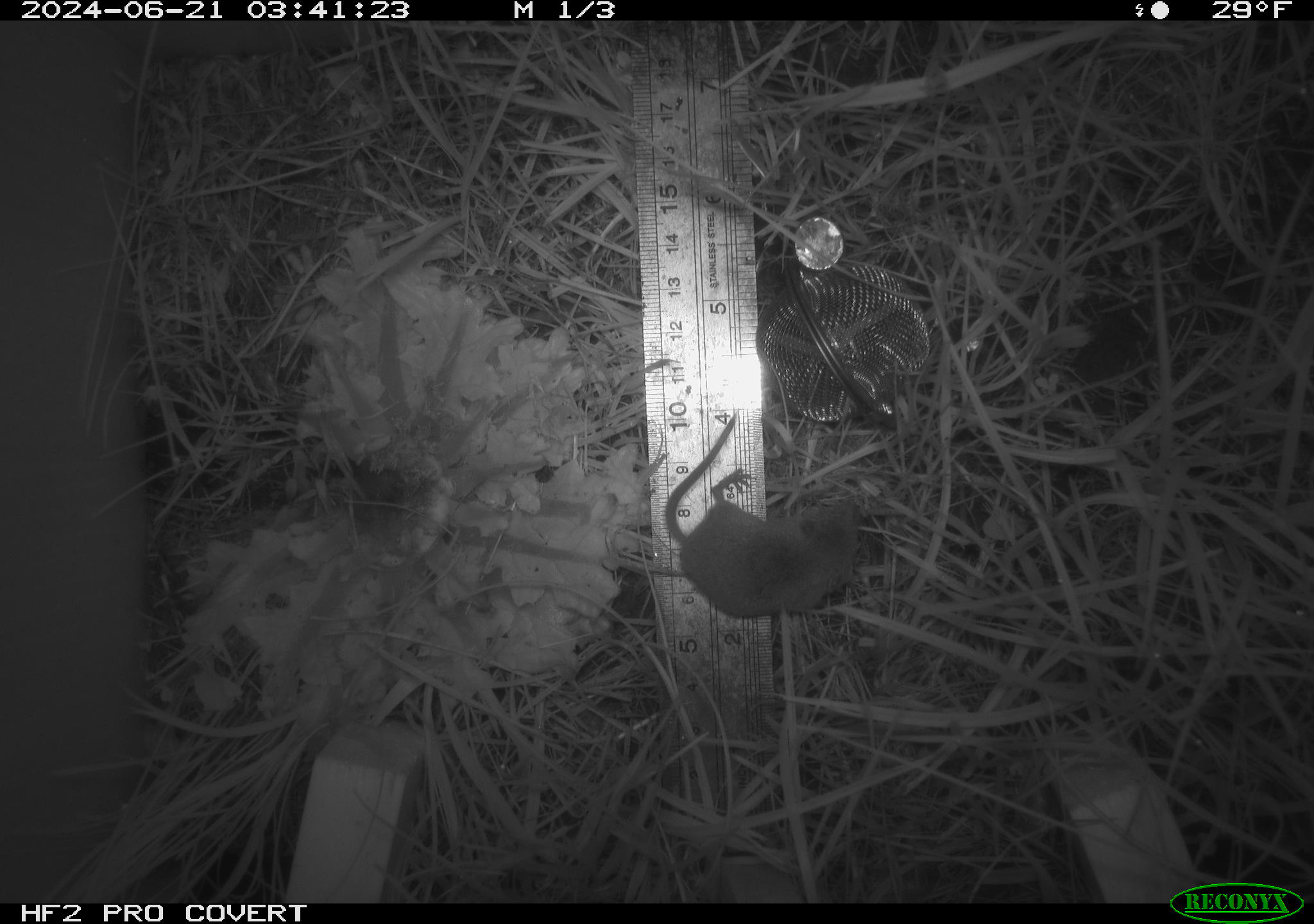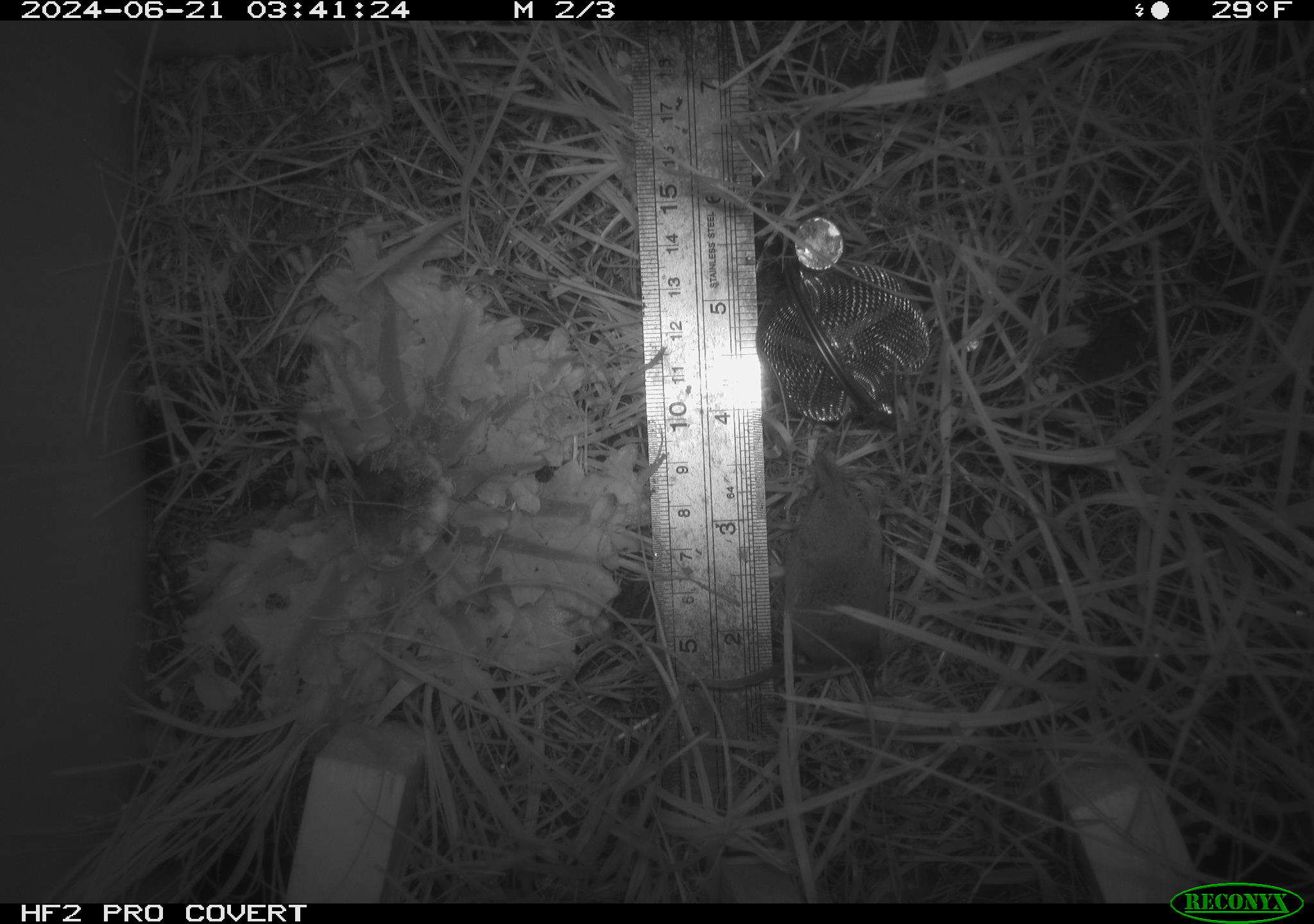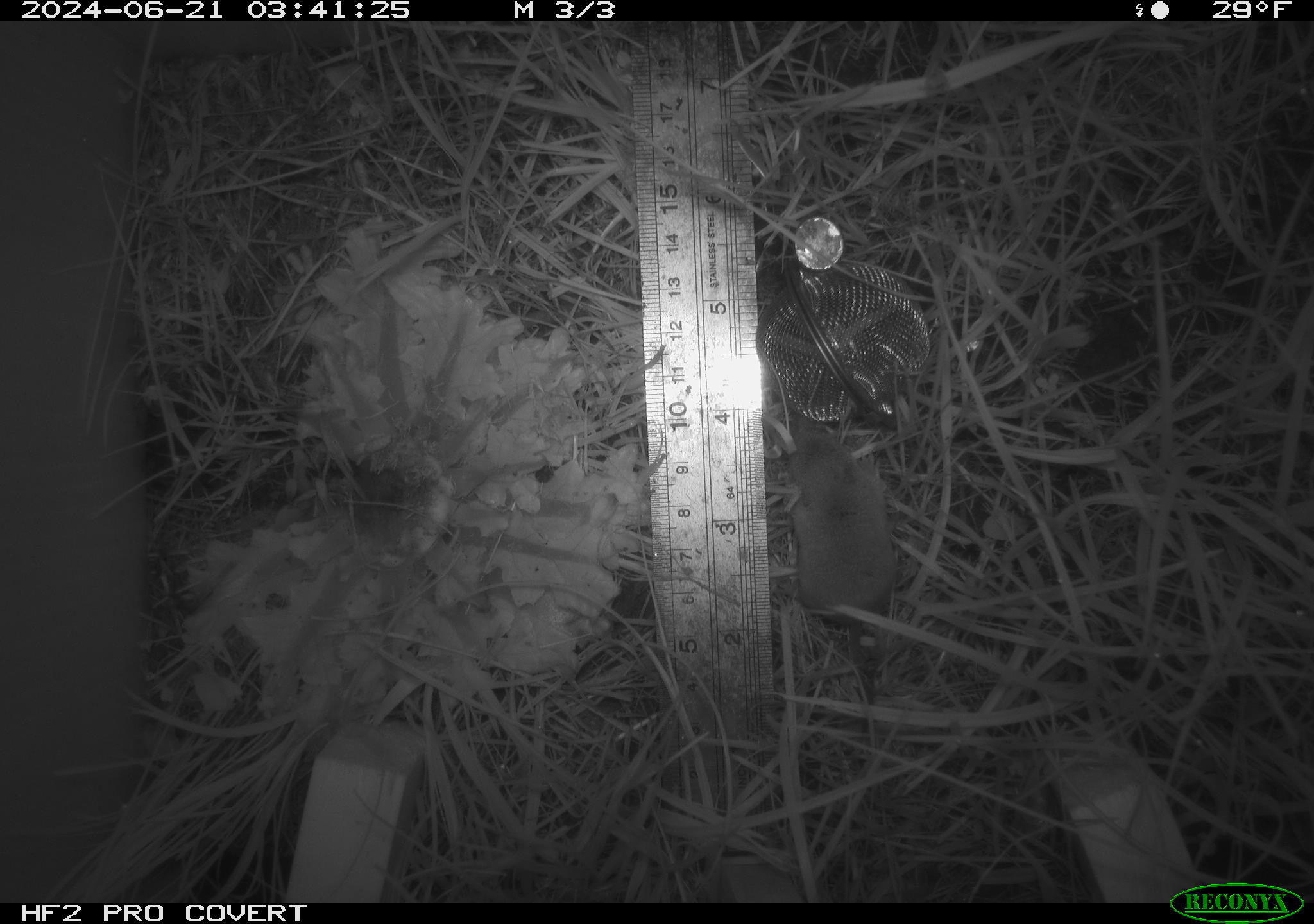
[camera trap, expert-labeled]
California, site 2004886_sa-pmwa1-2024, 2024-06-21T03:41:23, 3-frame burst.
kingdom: Animalia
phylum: Chordata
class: Mammalia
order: Eulipotyphla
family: Soricidae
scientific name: Soricidae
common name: shrews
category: soricidae family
Soricidae family (shrews) (Soricidae).